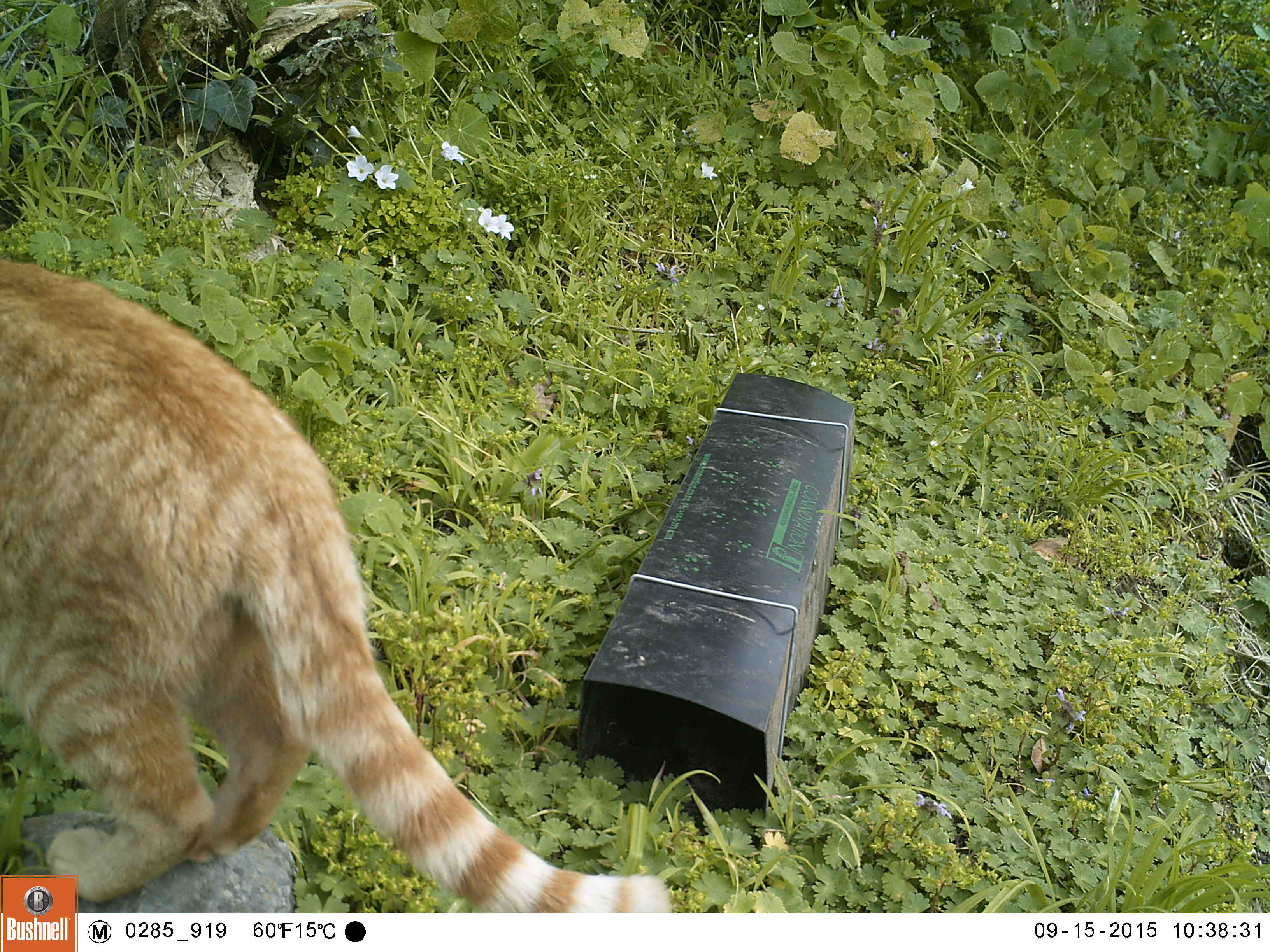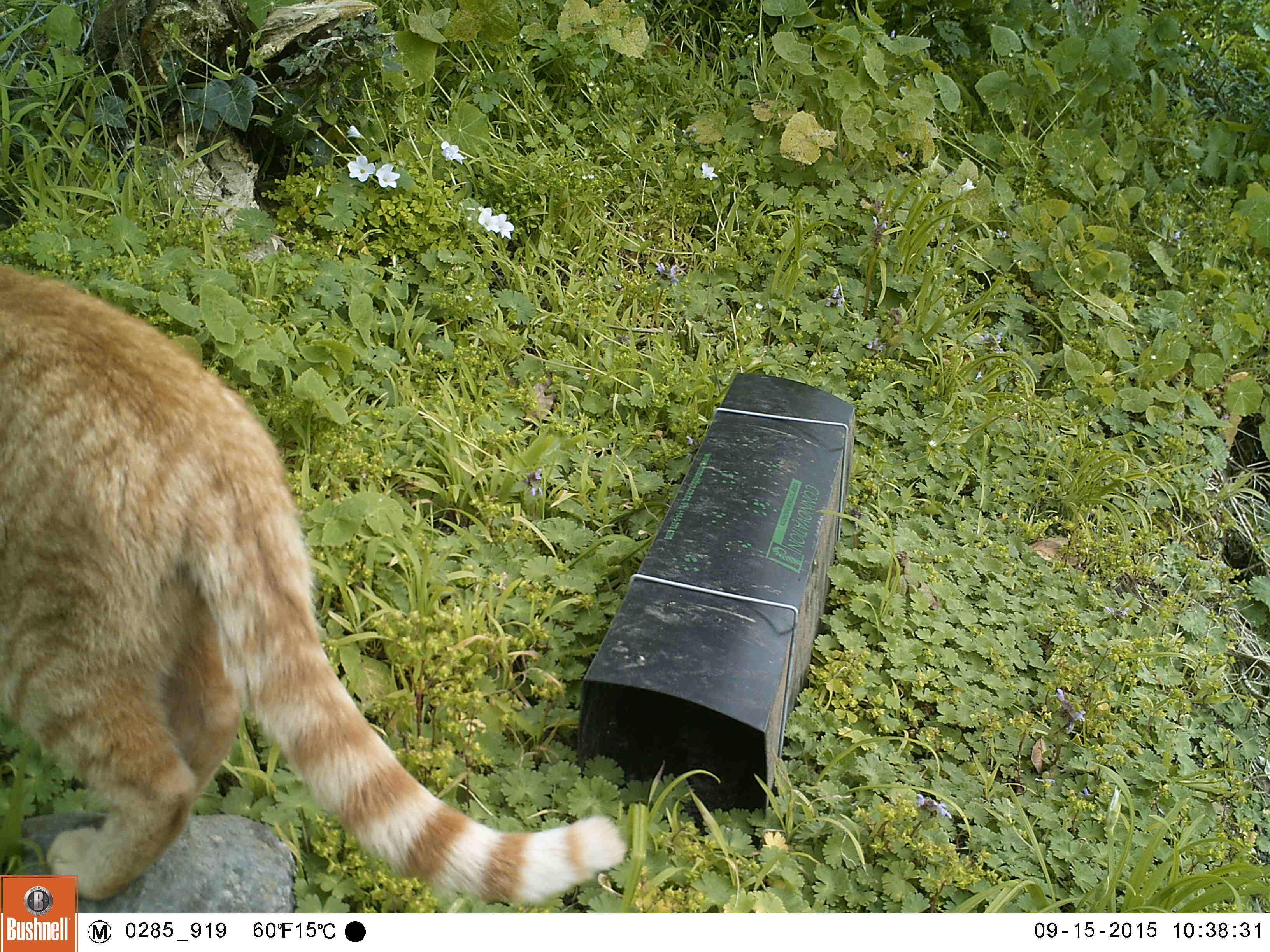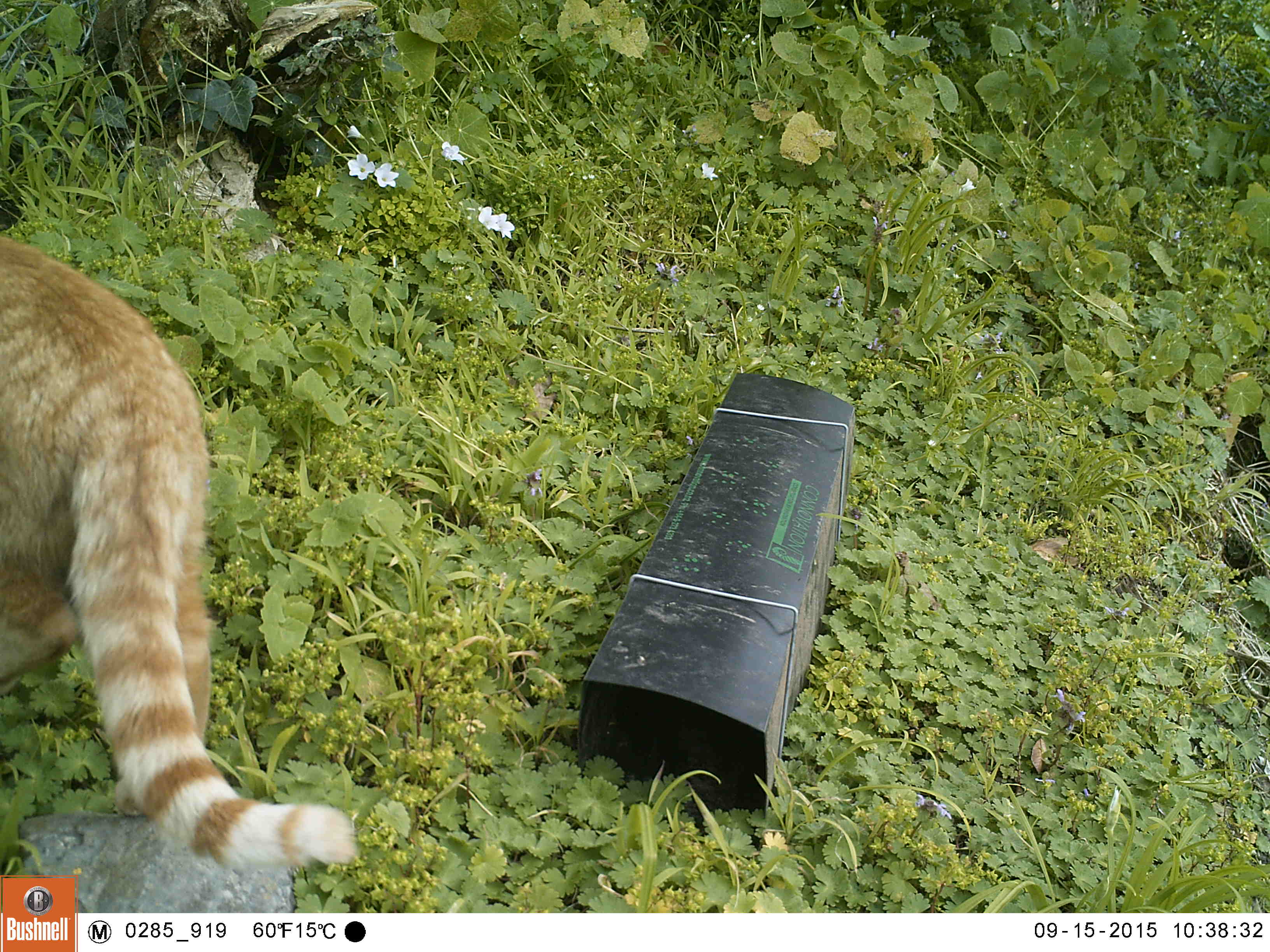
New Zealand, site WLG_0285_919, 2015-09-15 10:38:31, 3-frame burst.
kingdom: Animalia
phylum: Chordata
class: Mammalia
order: Carnivora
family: Felidae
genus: Felis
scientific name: Felis catus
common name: domestic cat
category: cat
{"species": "cat (domestic cat) (Felis catus)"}